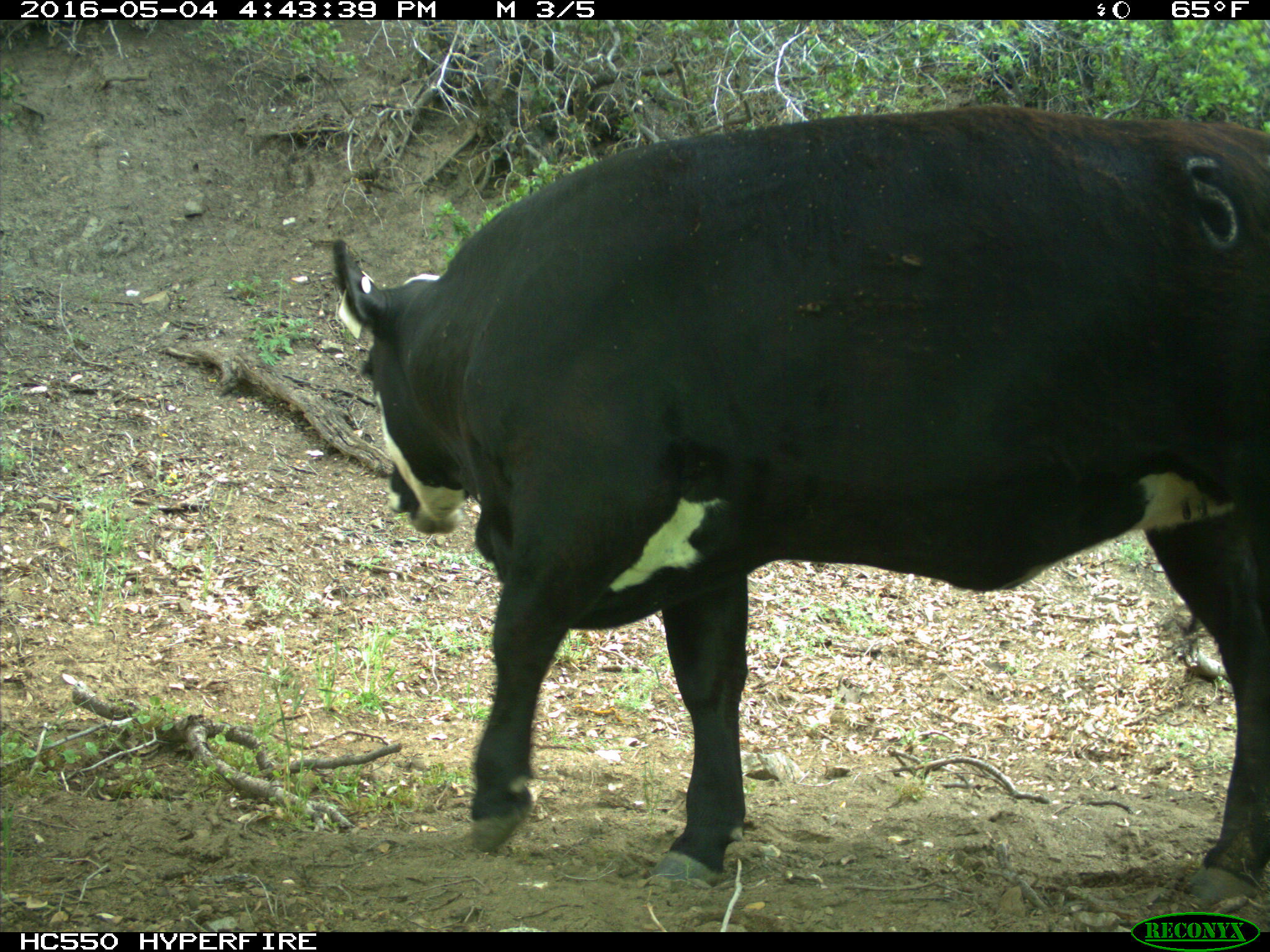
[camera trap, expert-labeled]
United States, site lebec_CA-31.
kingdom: Animalia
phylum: Chordata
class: Mammalia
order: Artiodactyla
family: Bovidae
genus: Bos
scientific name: Bos taurus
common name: domestic cow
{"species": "Bos taurus (domestic cow)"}